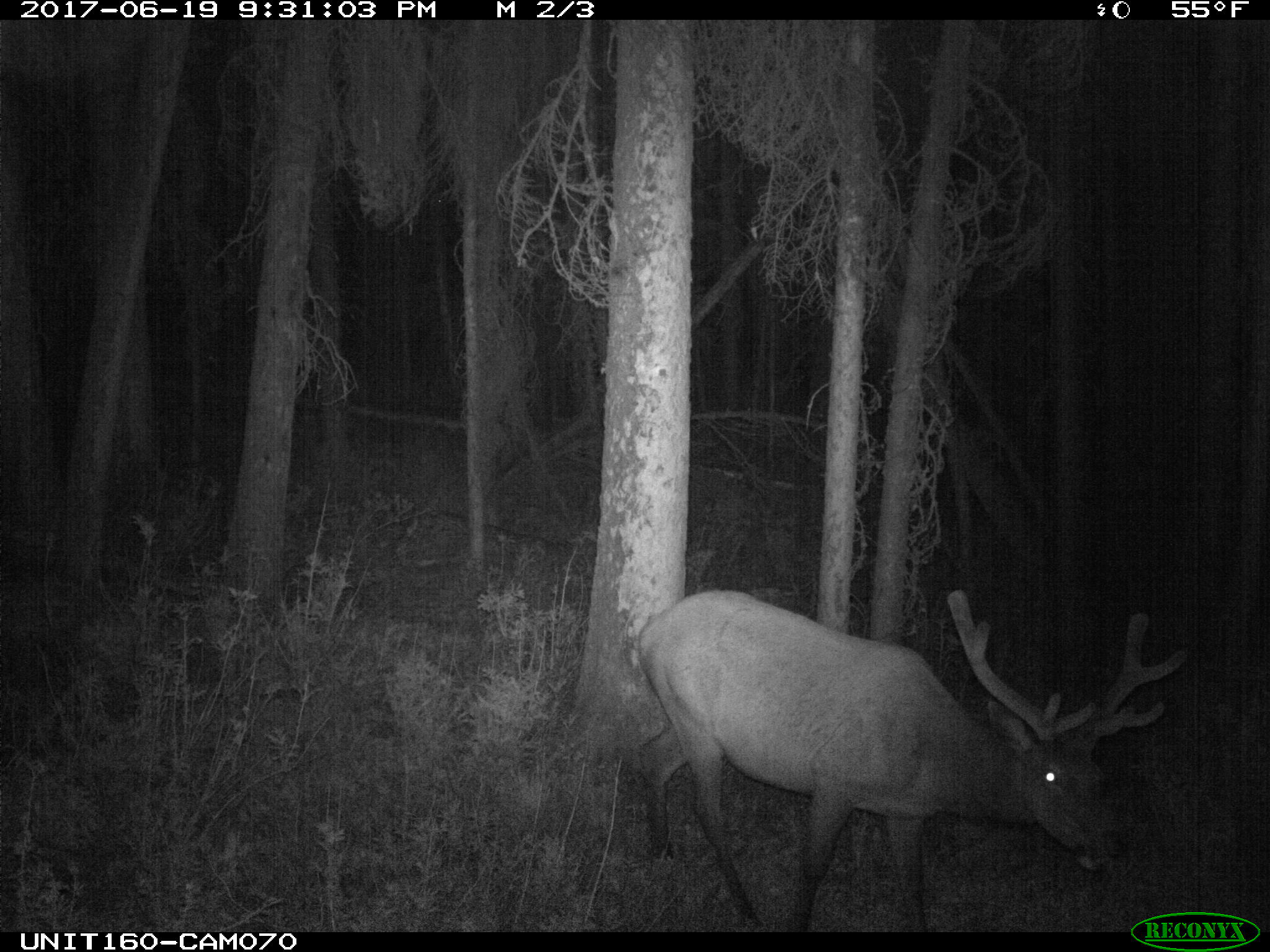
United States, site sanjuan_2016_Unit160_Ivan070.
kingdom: Animalia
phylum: Chordata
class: Mammalia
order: Artiodactyla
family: Cervidae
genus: Cervus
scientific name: Cervus elaphus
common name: red deer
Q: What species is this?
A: Cervus elaphus (red deer).